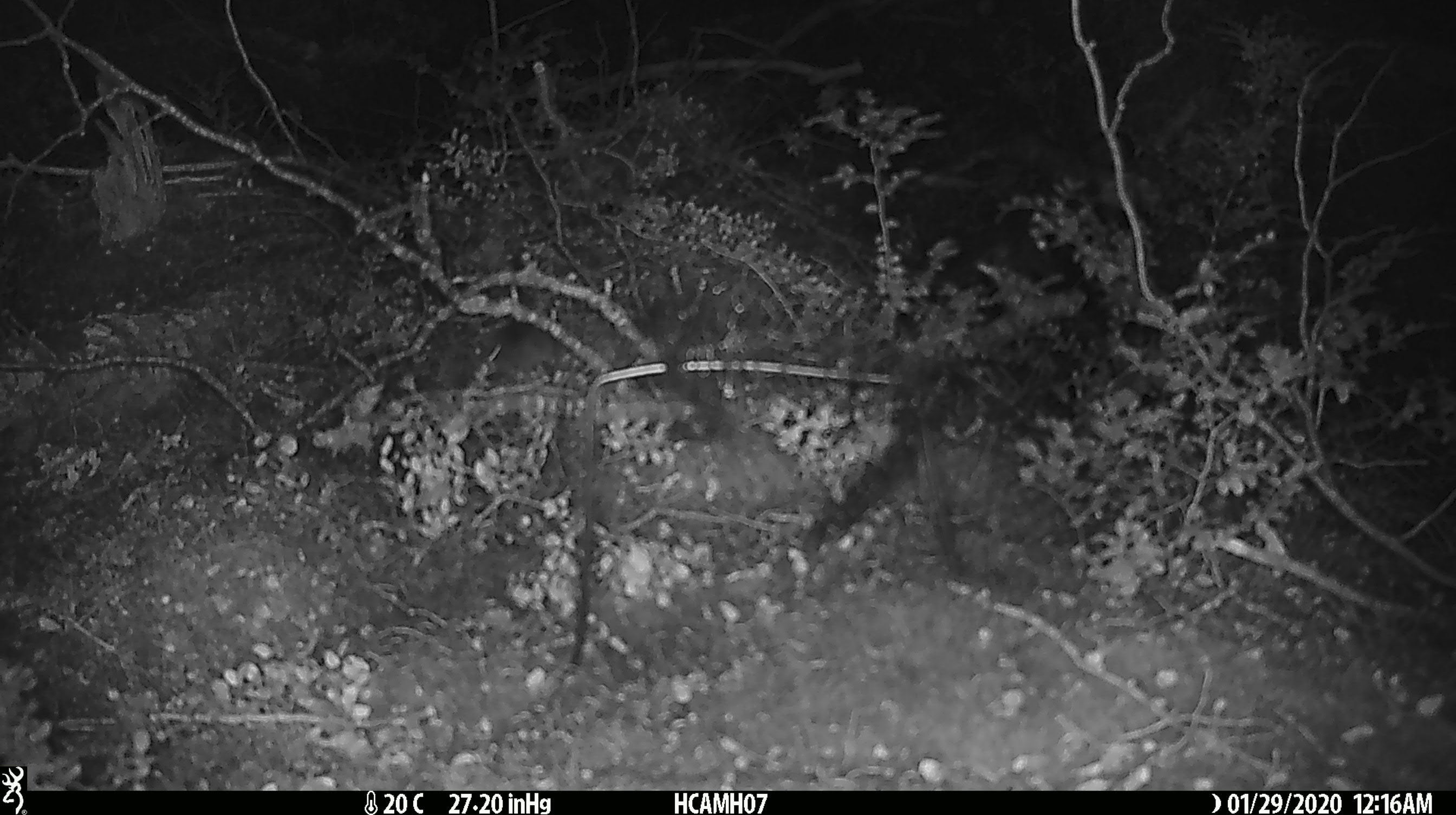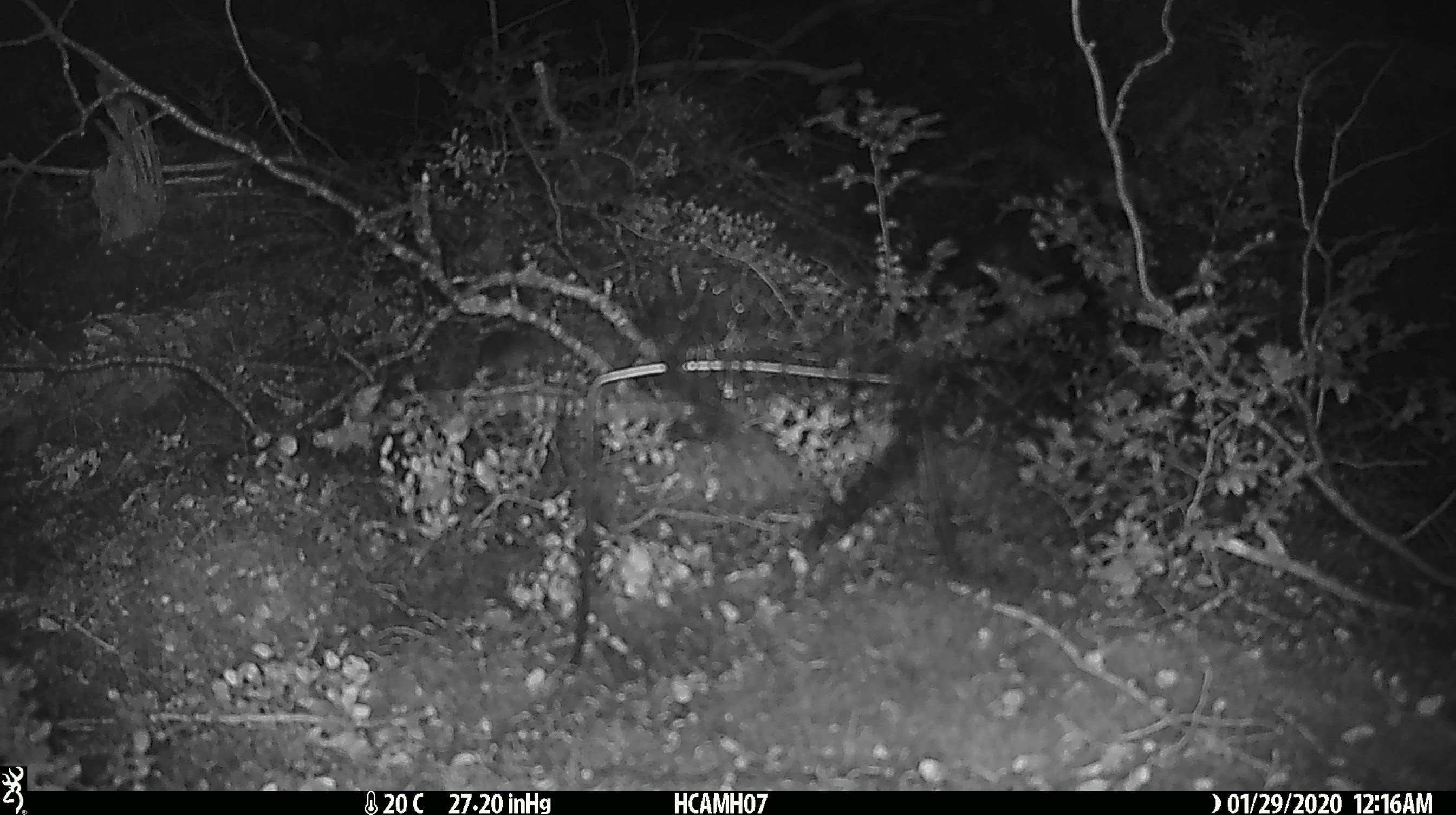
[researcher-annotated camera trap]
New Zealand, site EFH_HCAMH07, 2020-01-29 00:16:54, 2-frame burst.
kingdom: Animalia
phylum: Chordata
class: Mammalia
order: Rodentia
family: Muridae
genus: Mus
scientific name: Mus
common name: mouse